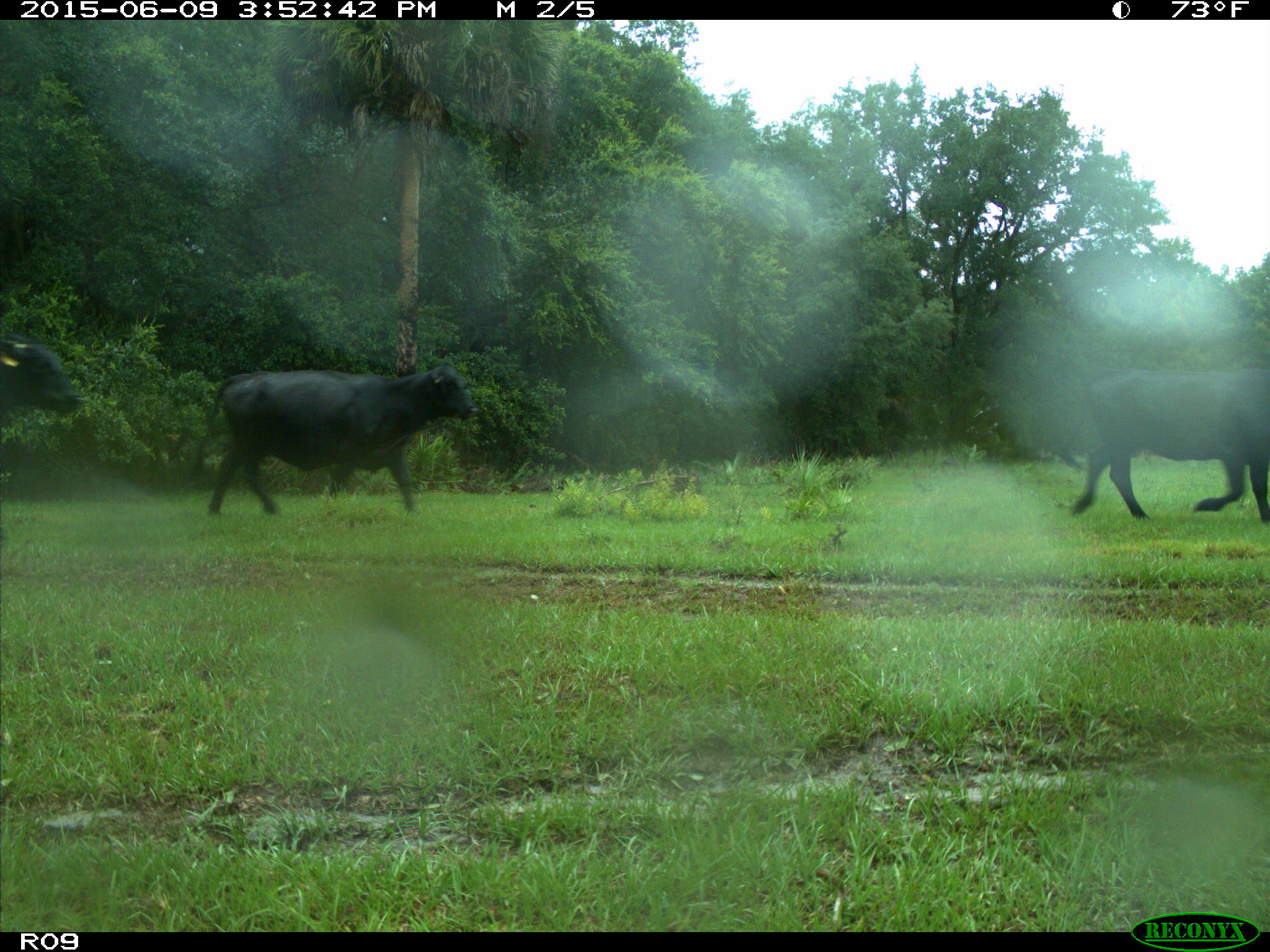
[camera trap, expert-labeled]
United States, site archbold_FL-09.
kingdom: Animalia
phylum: Chordata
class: Mammalia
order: Artiodactyla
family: Bovidae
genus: Bos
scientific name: Bos taurus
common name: domestic cow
Bos taurus (domestic cow).